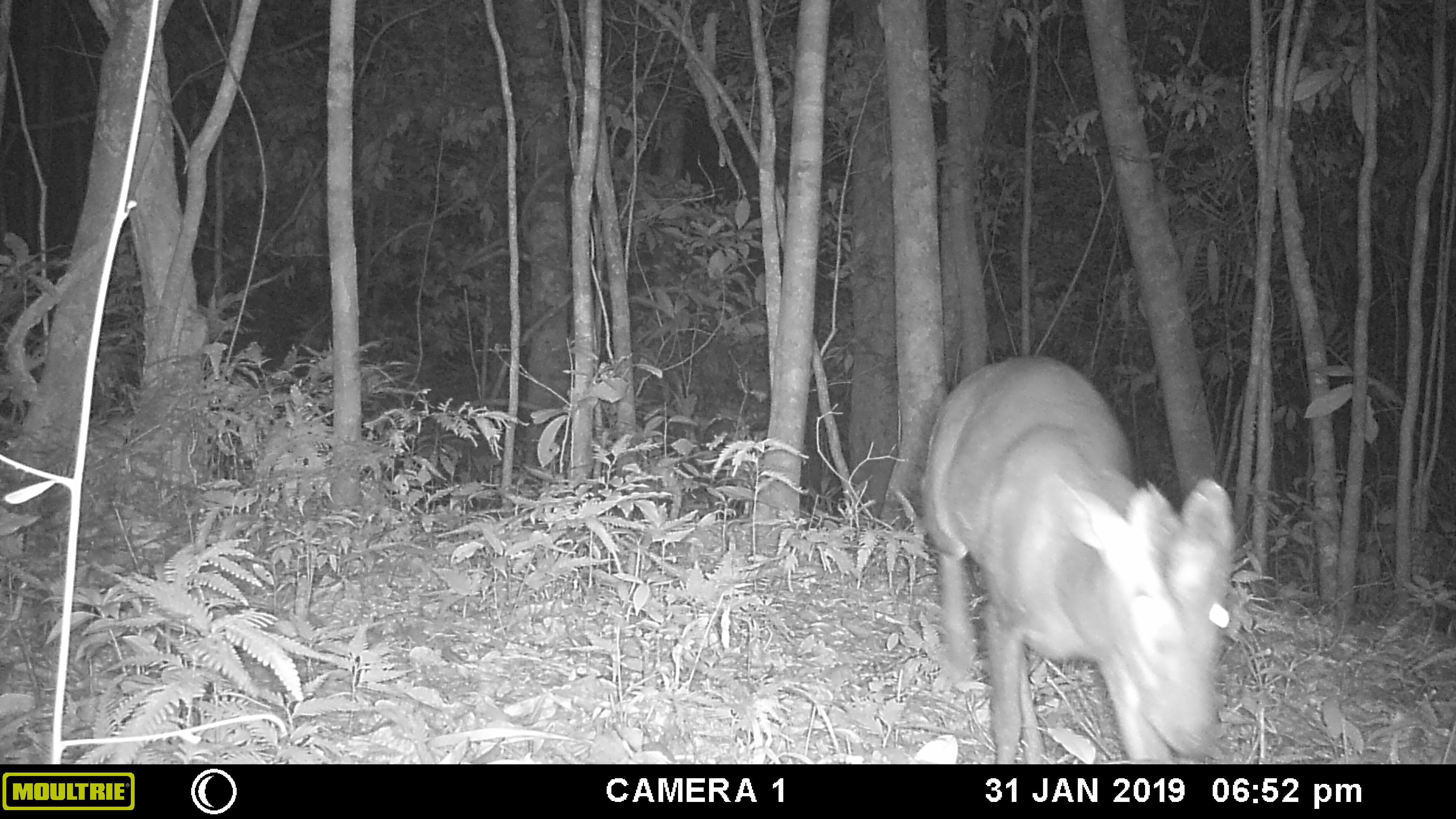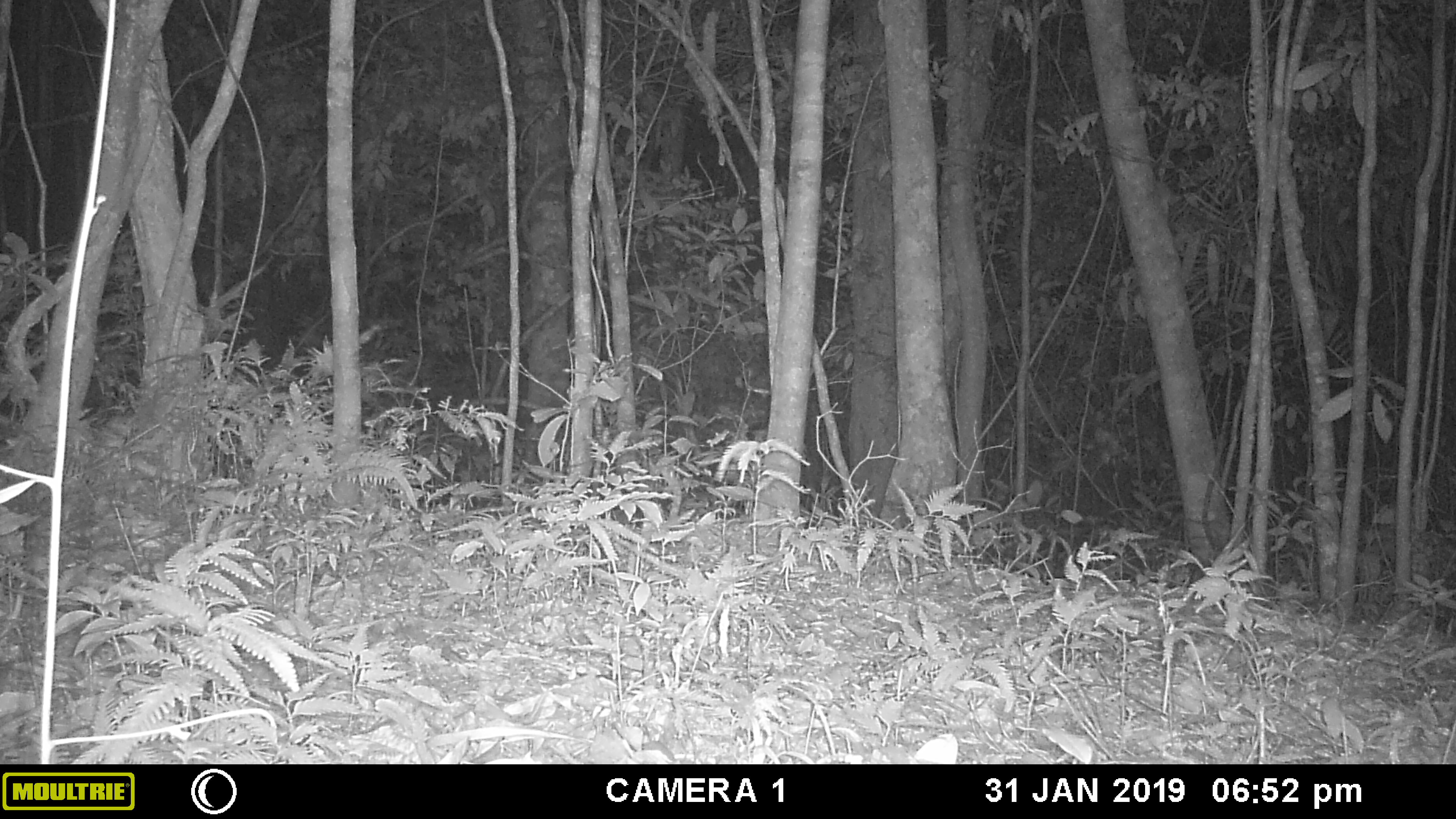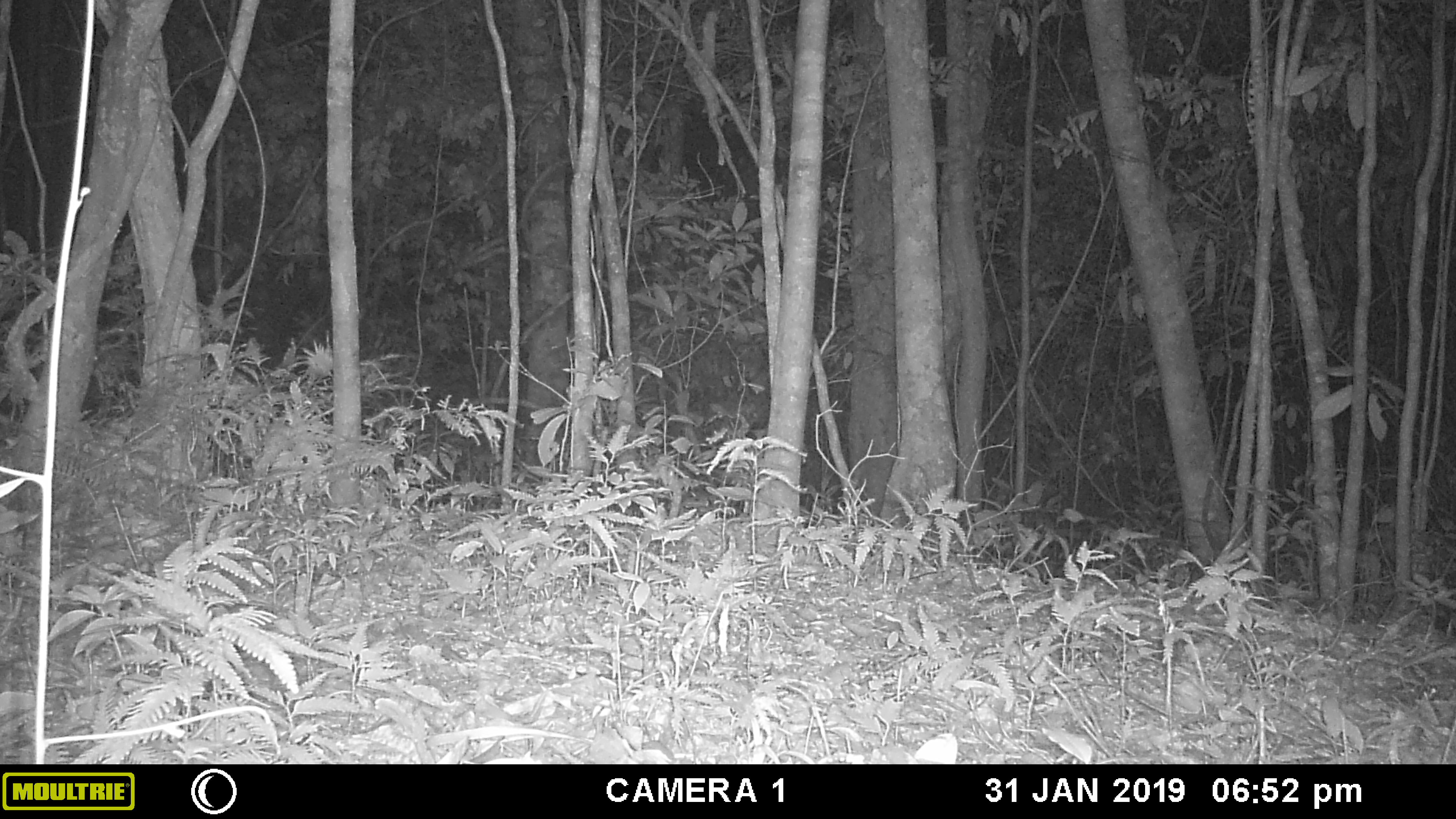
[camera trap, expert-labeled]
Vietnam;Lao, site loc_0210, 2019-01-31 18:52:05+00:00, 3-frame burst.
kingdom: Animalia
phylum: Chordata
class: Mammalia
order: Artiodactyla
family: Cervidae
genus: Muntiacus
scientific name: Muntiacus rooseveltorum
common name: roosevelt's muntjac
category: roosevelts muntjac group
Roosevelts muntjac group (roosevelt's muntjac) (Muntiacus rooseveltorum). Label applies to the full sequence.